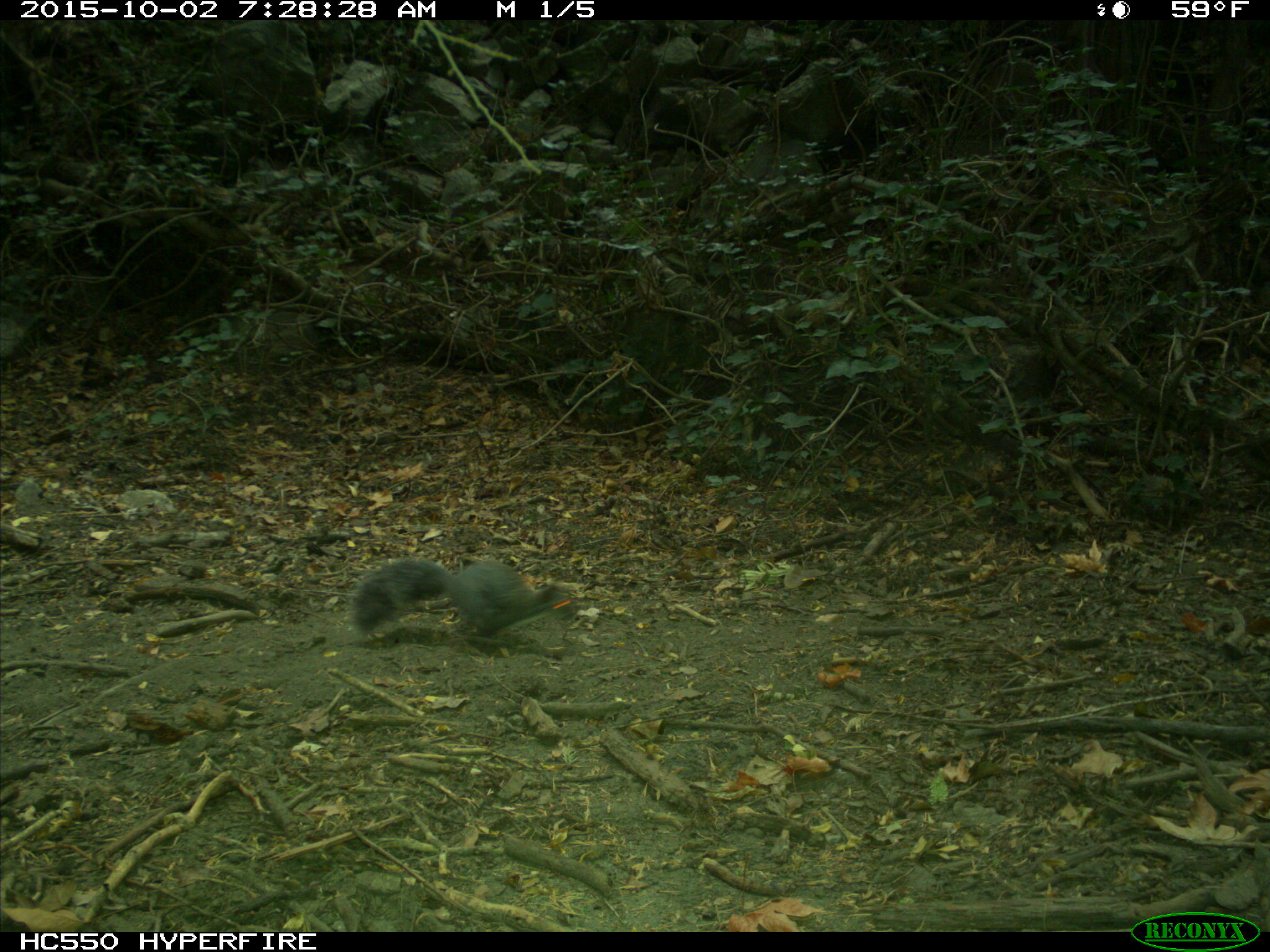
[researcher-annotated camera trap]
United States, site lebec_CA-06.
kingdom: Animalia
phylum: Chordata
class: Mammalia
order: Rodentia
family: Sciuridae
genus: Sciurus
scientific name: Sciurus carolinensis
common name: eastern gray squirrel